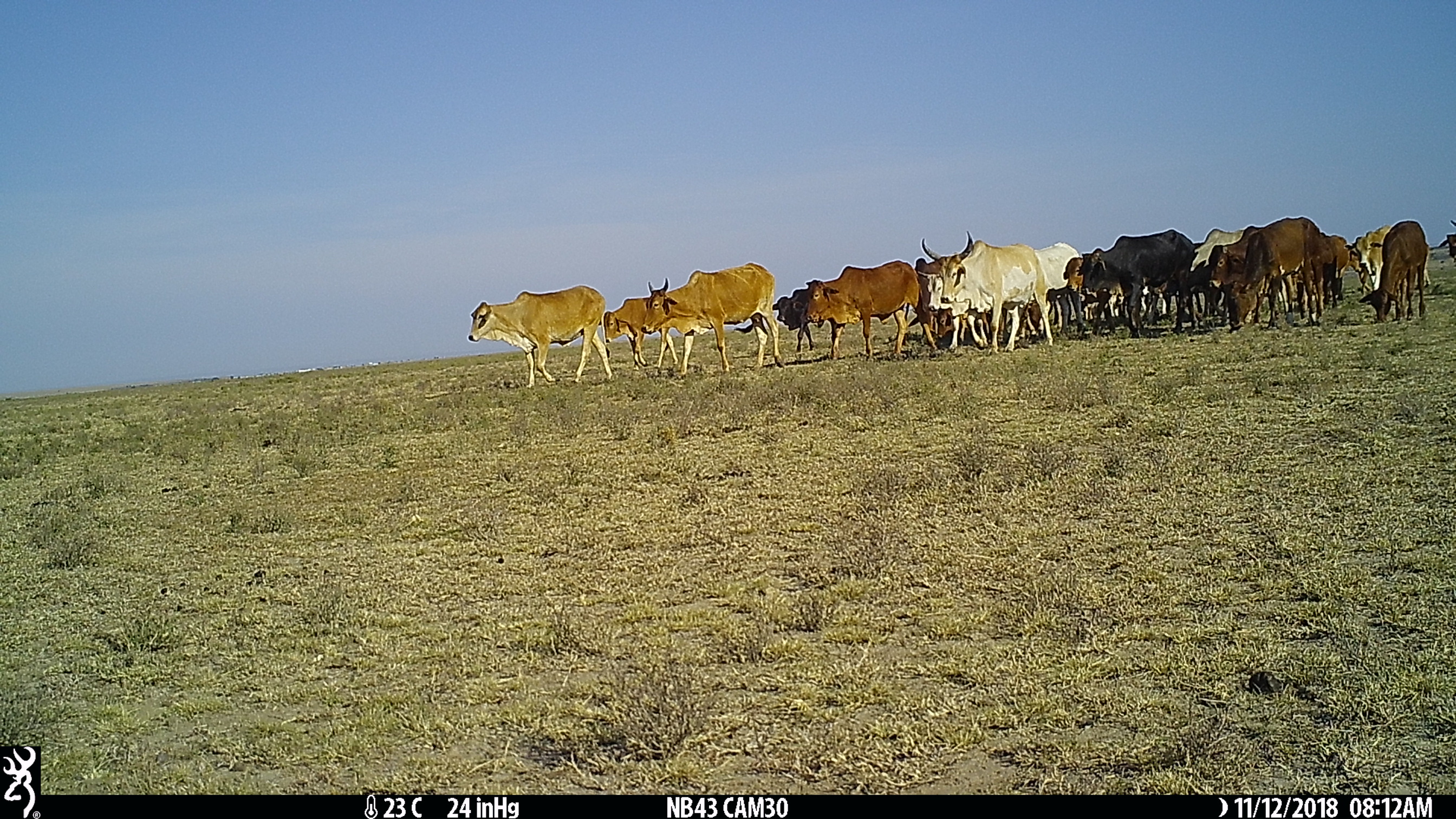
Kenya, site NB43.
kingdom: Animalia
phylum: Chordata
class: Mammalia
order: Artiodactyla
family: Bovidae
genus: Bos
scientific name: Bos taurus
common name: cattle